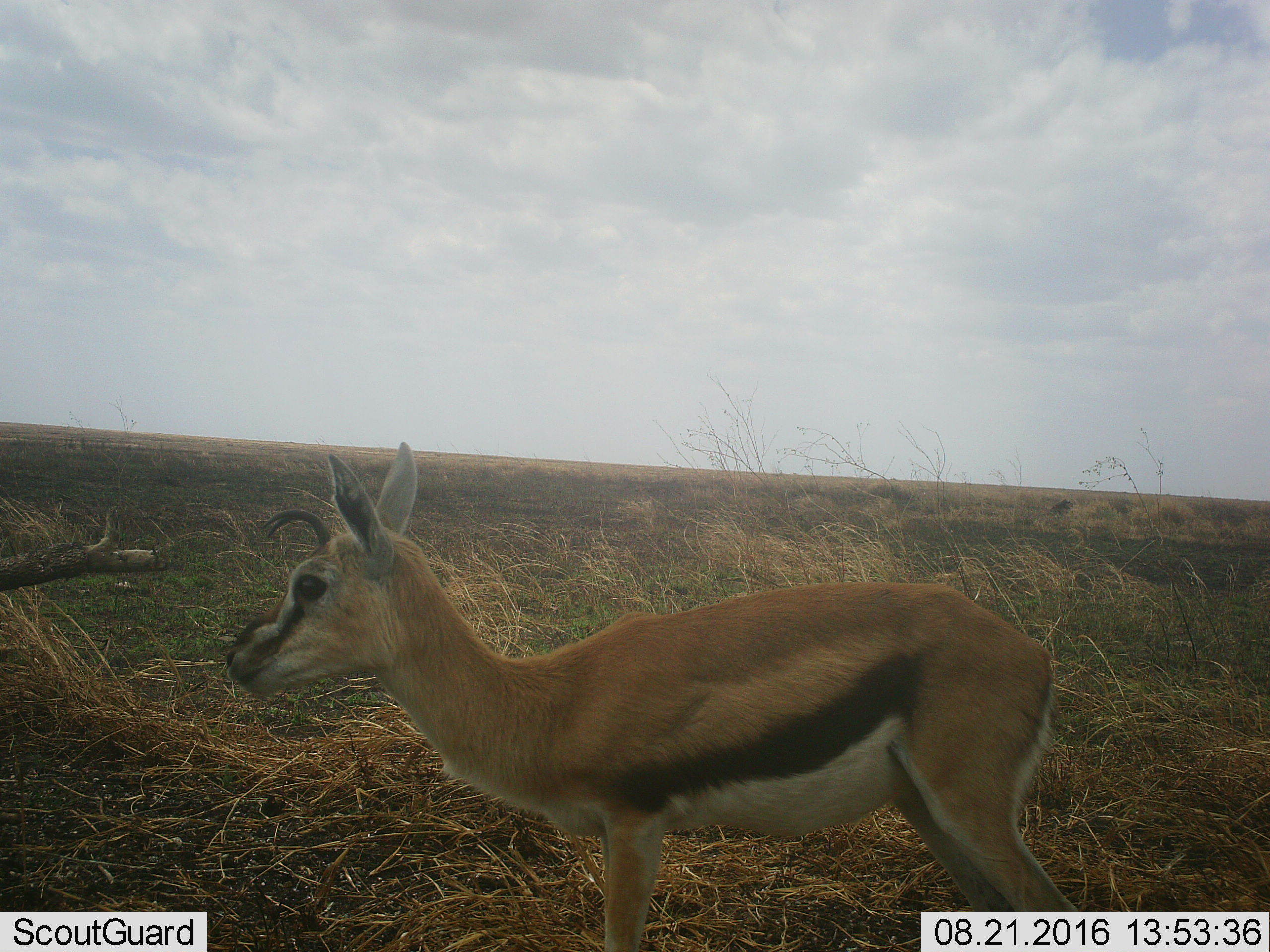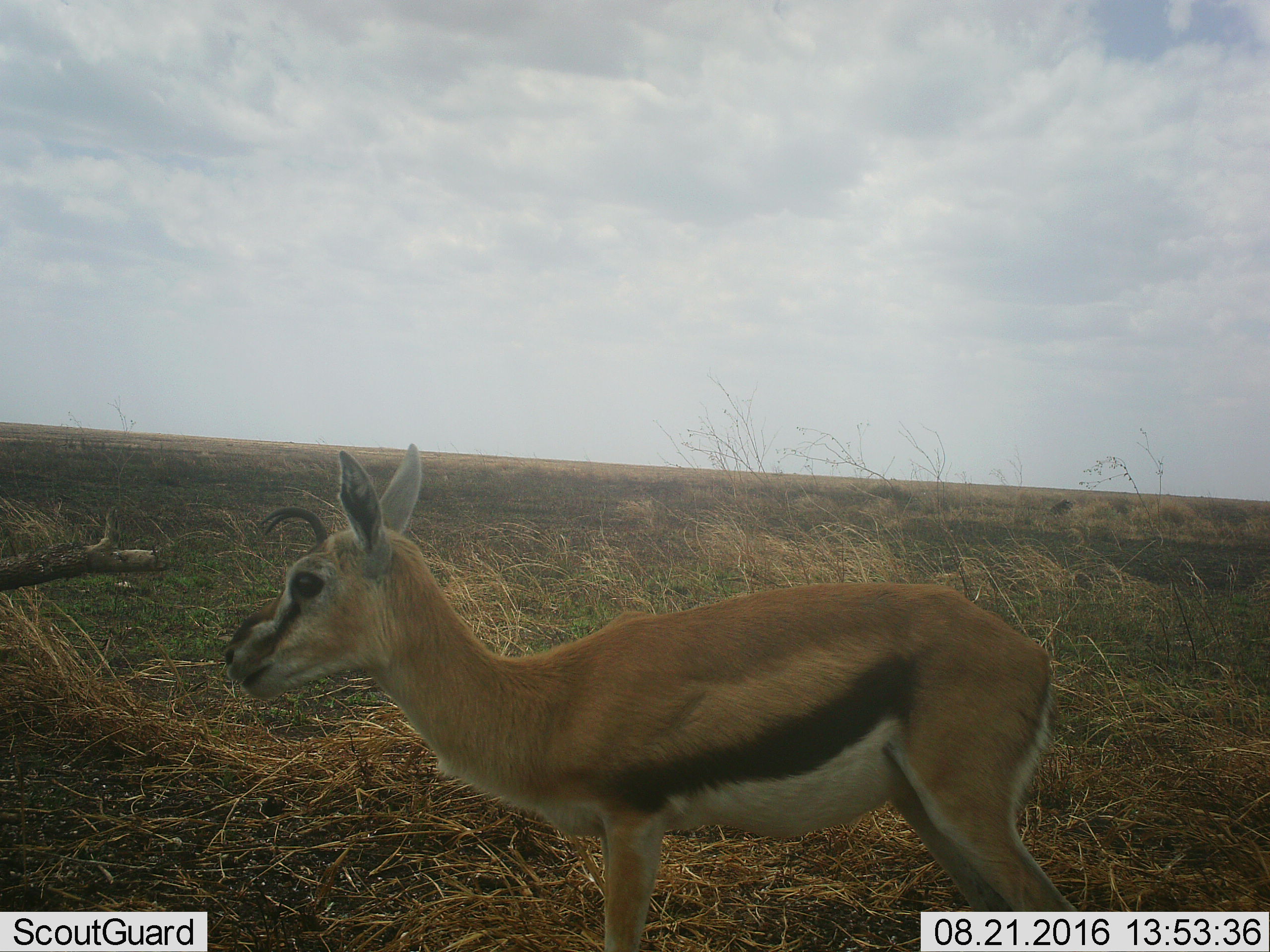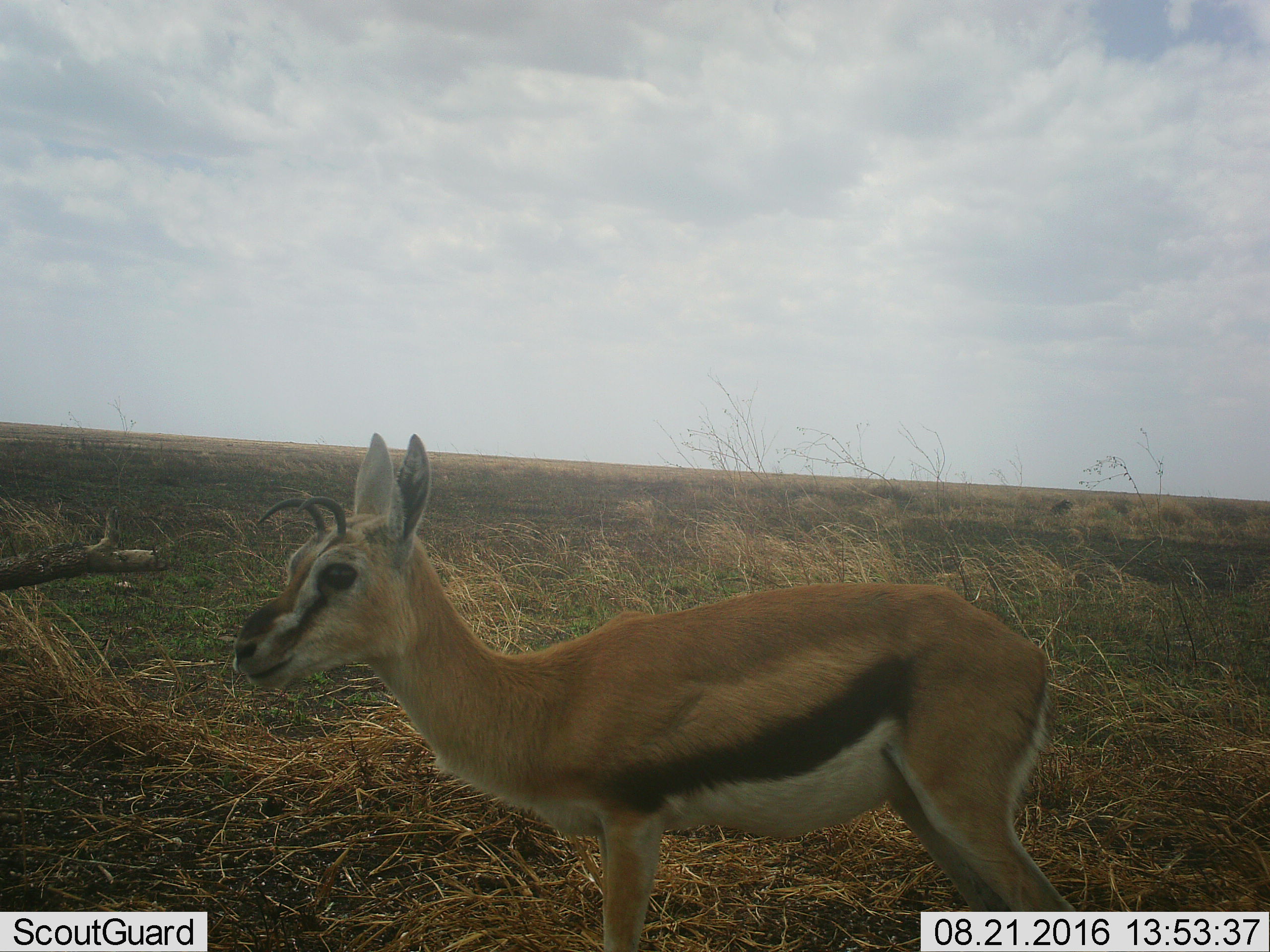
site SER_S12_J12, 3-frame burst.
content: unidentified animal